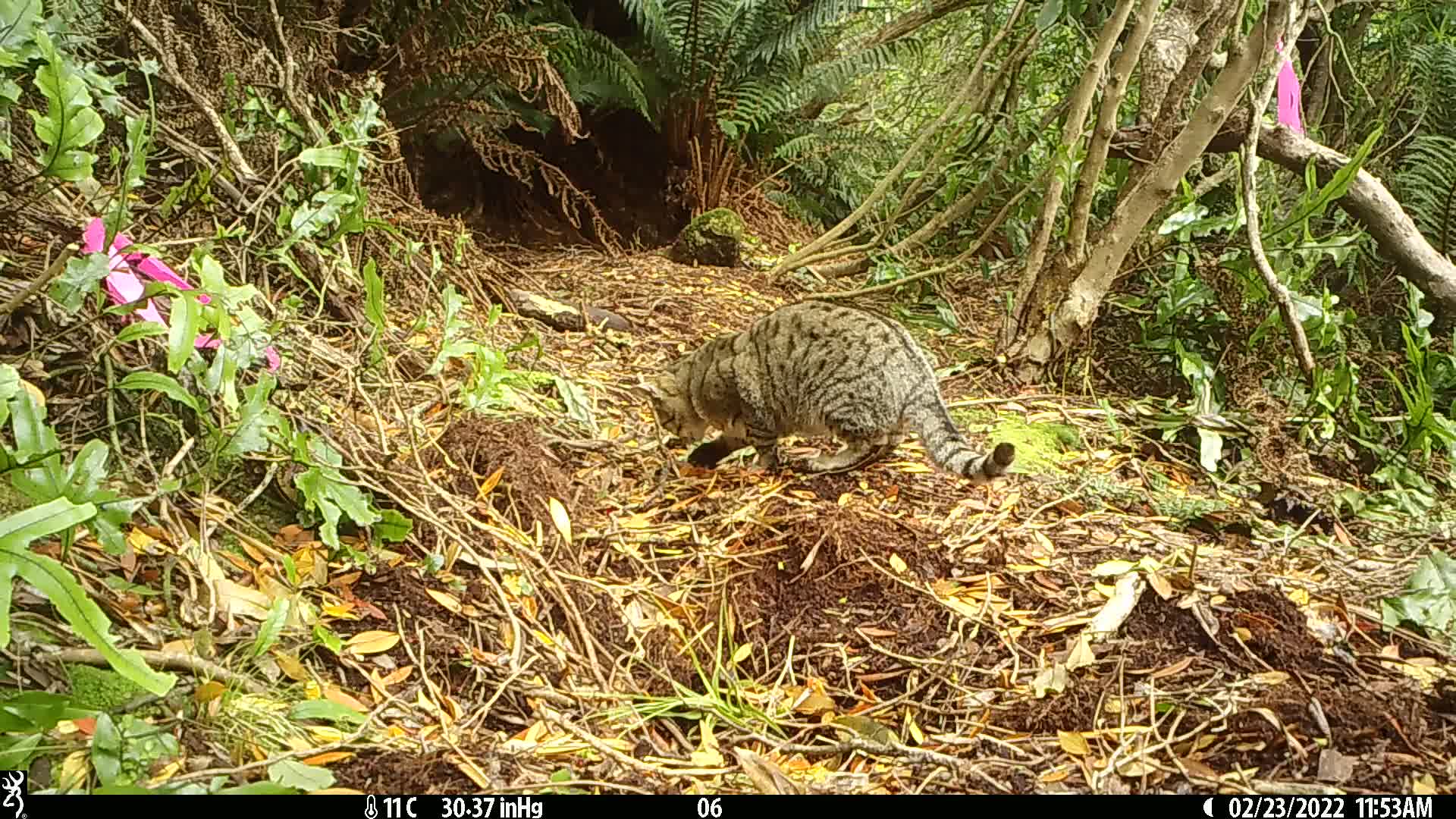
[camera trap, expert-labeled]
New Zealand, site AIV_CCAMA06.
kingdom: Animalia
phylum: Chordata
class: Mammalia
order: Carnivora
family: Felidae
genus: Felis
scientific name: Felis catus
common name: domestic cat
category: cat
Cat (domestic cat) (Felis catus).